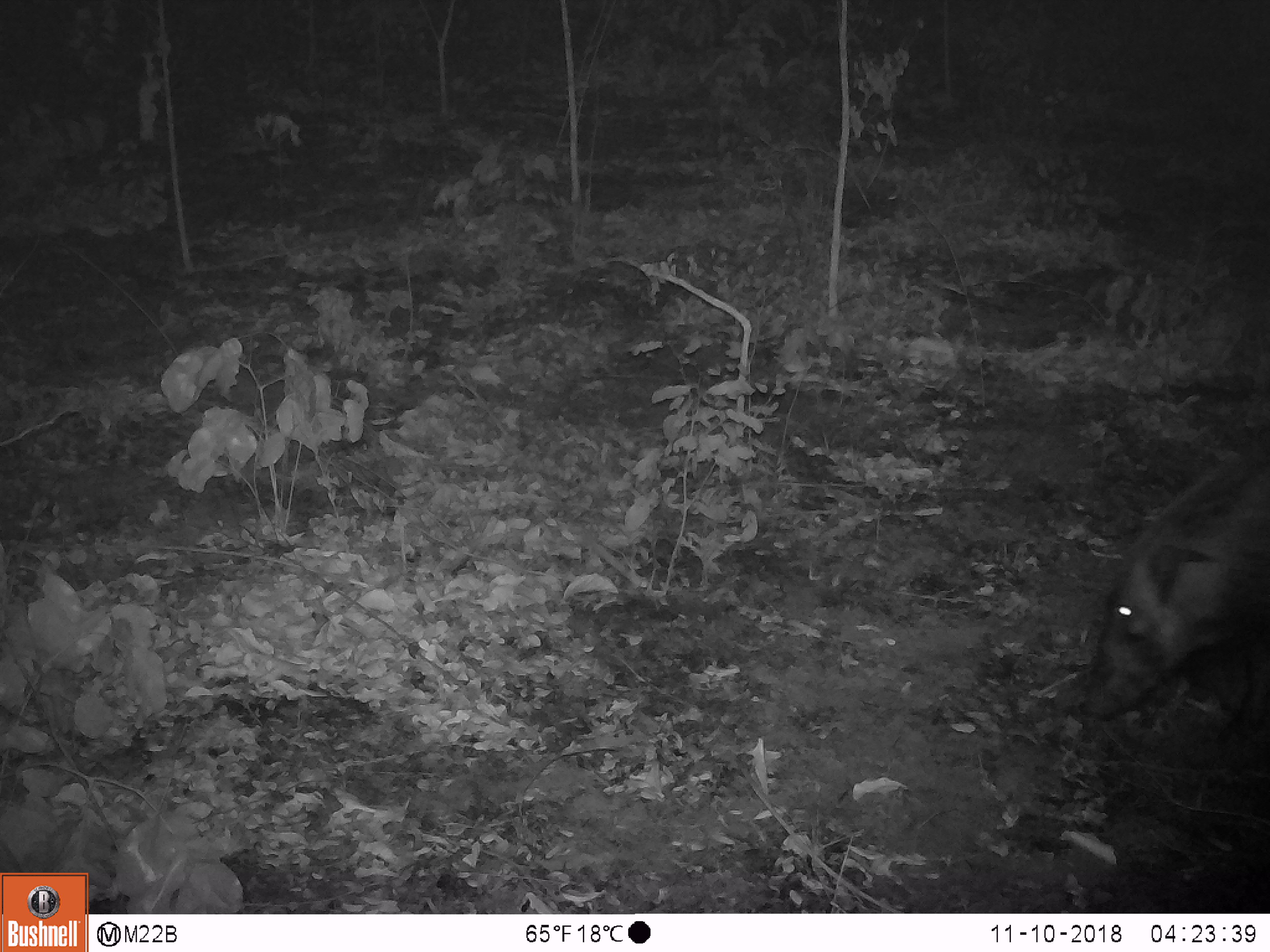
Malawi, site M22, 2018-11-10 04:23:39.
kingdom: Animalia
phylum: Chordata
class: Mammalia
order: Artiodactyla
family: Suidae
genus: Potamochoerus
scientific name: Potamochoerus larvatus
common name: bushpig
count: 1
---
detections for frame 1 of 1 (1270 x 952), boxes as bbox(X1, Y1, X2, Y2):
bushpig: bbox(1058, 443, 1266, 739)